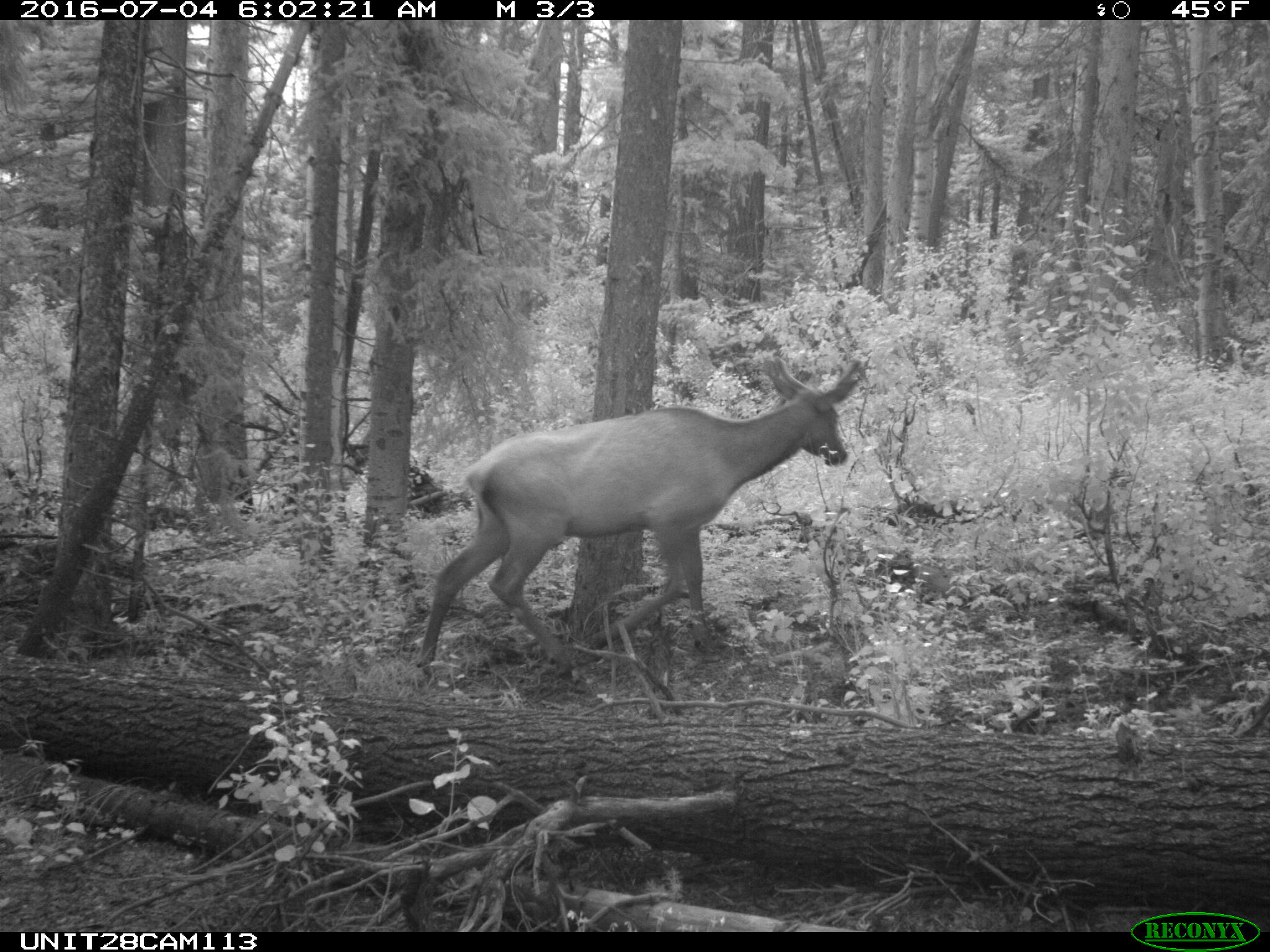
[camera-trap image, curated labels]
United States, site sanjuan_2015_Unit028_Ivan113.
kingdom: Animalia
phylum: Chordata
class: Mammalia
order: Artiodactyla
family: Cervidae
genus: Cervus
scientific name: Cervus elaphus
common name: red deer